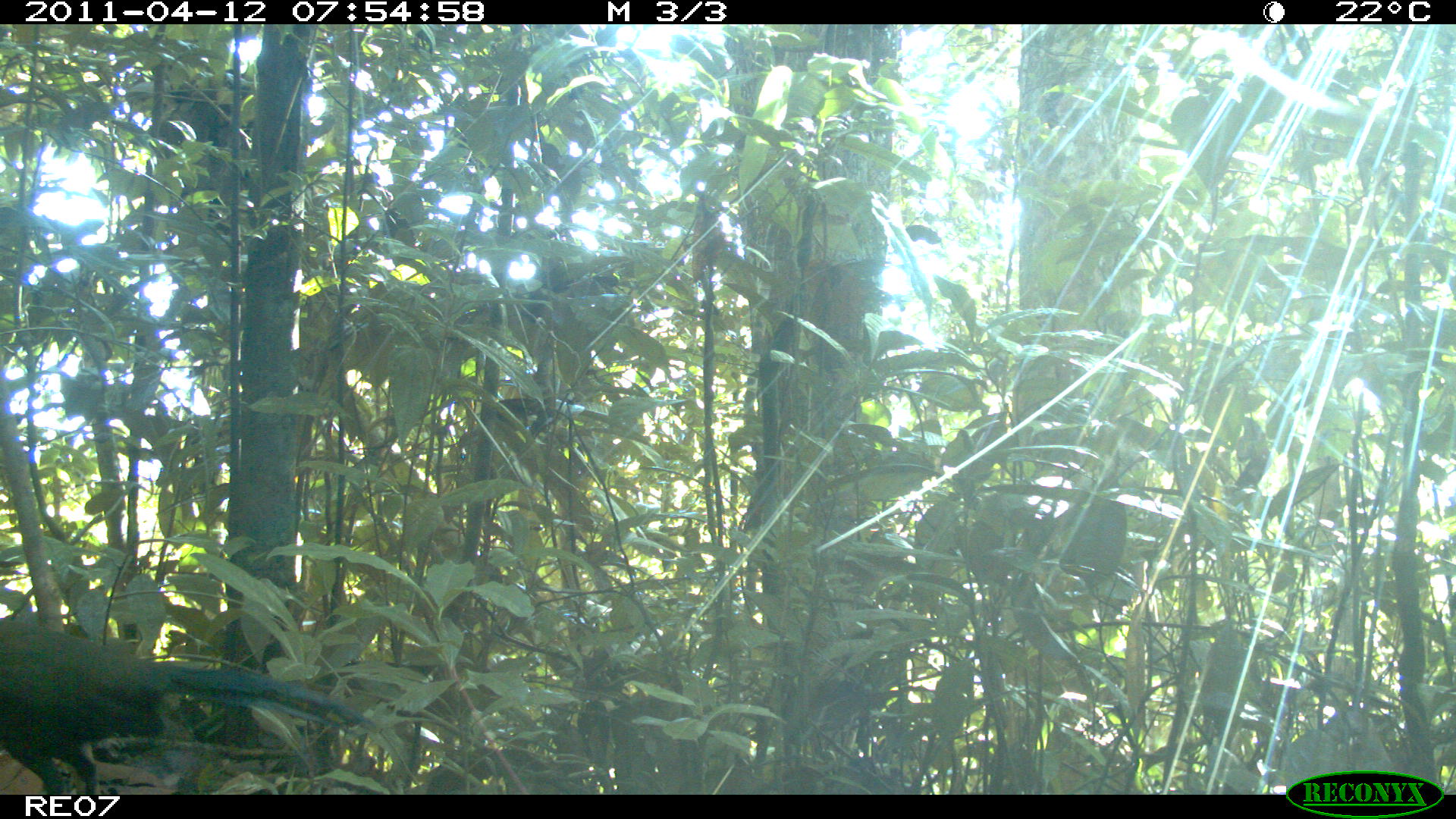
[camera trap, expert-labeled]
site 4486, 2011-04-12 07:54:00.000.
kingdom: Animalia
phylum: Chordata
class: Aves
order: Cuculiformes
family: Cuculidae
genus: Coua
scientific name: Coua serriana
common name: red-breasted coua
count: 1